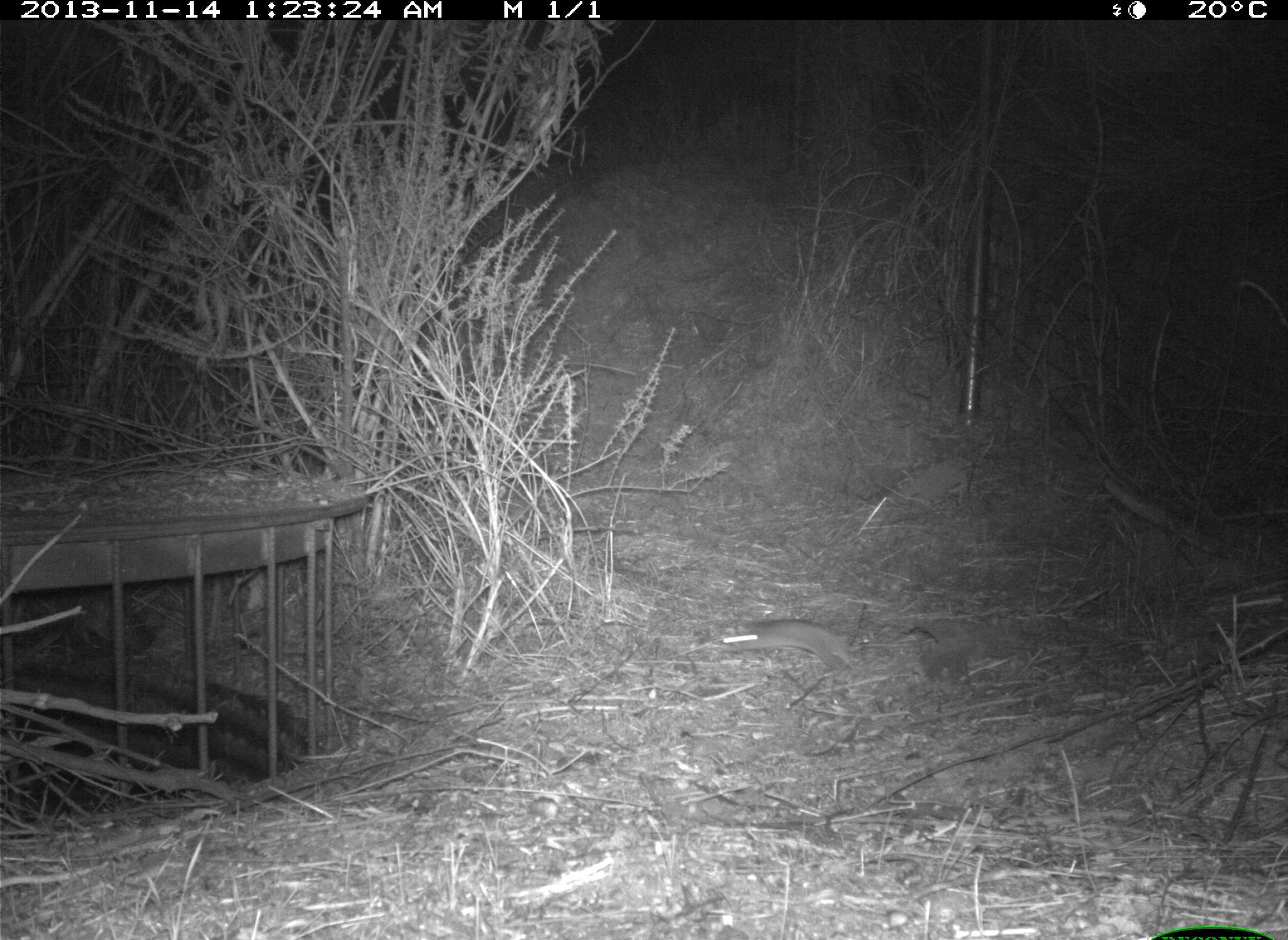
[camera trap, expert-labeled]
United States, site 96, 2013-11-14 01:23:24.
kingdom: Animalia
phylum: Chordata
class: Mammalia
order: Rodentia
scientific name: Rodentia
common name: rodent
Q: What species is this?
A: Rodent (Rodentia).